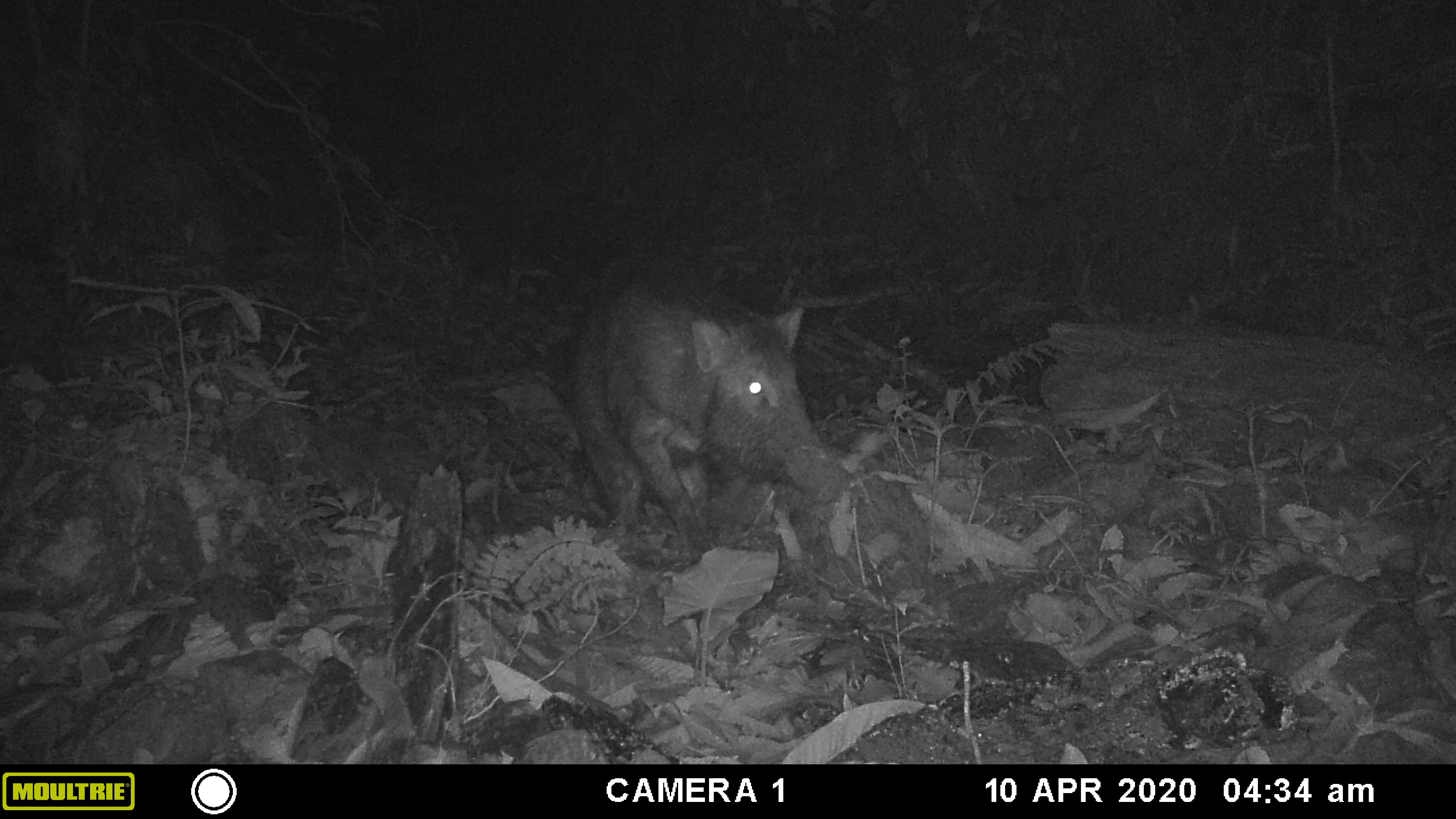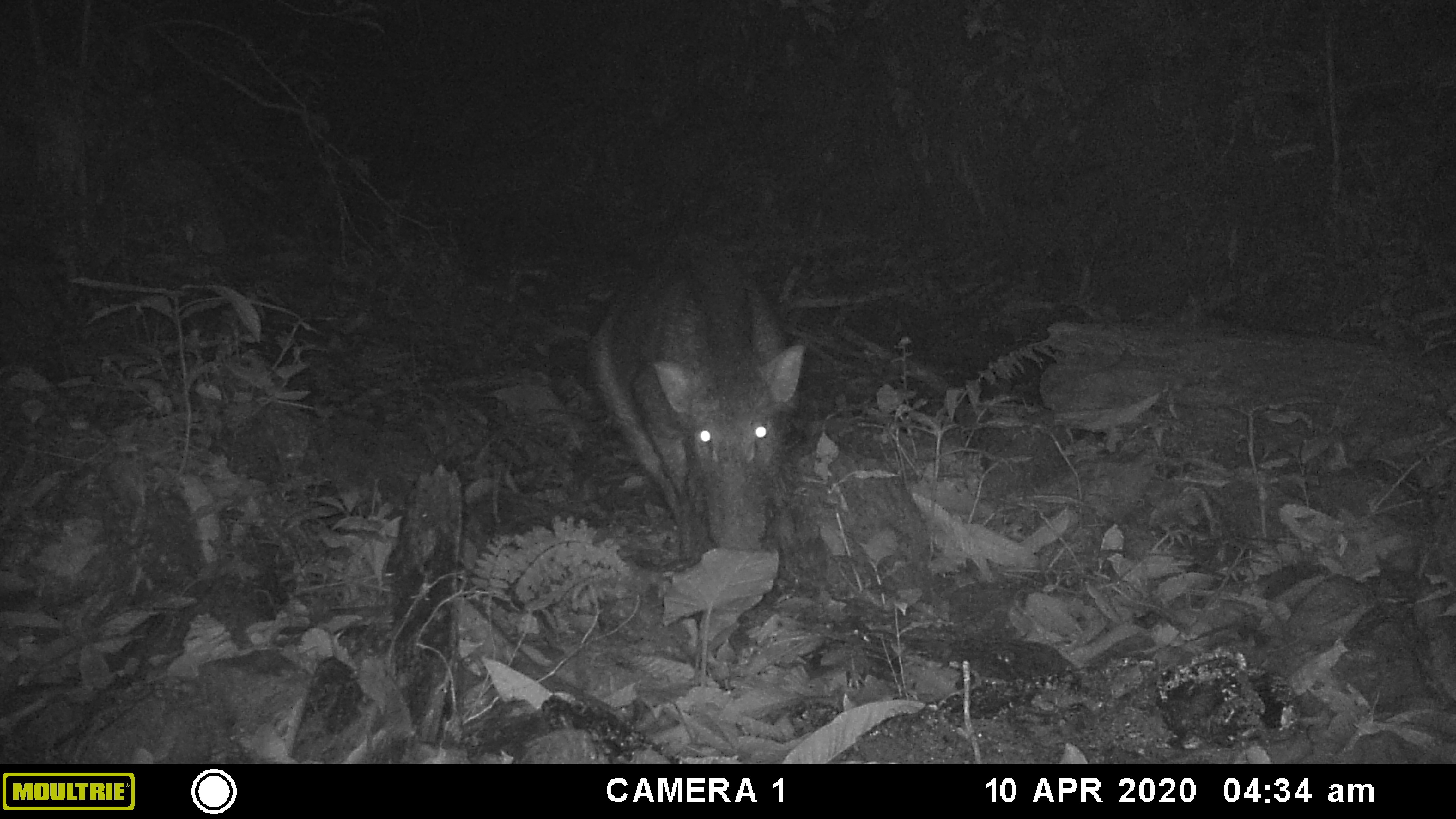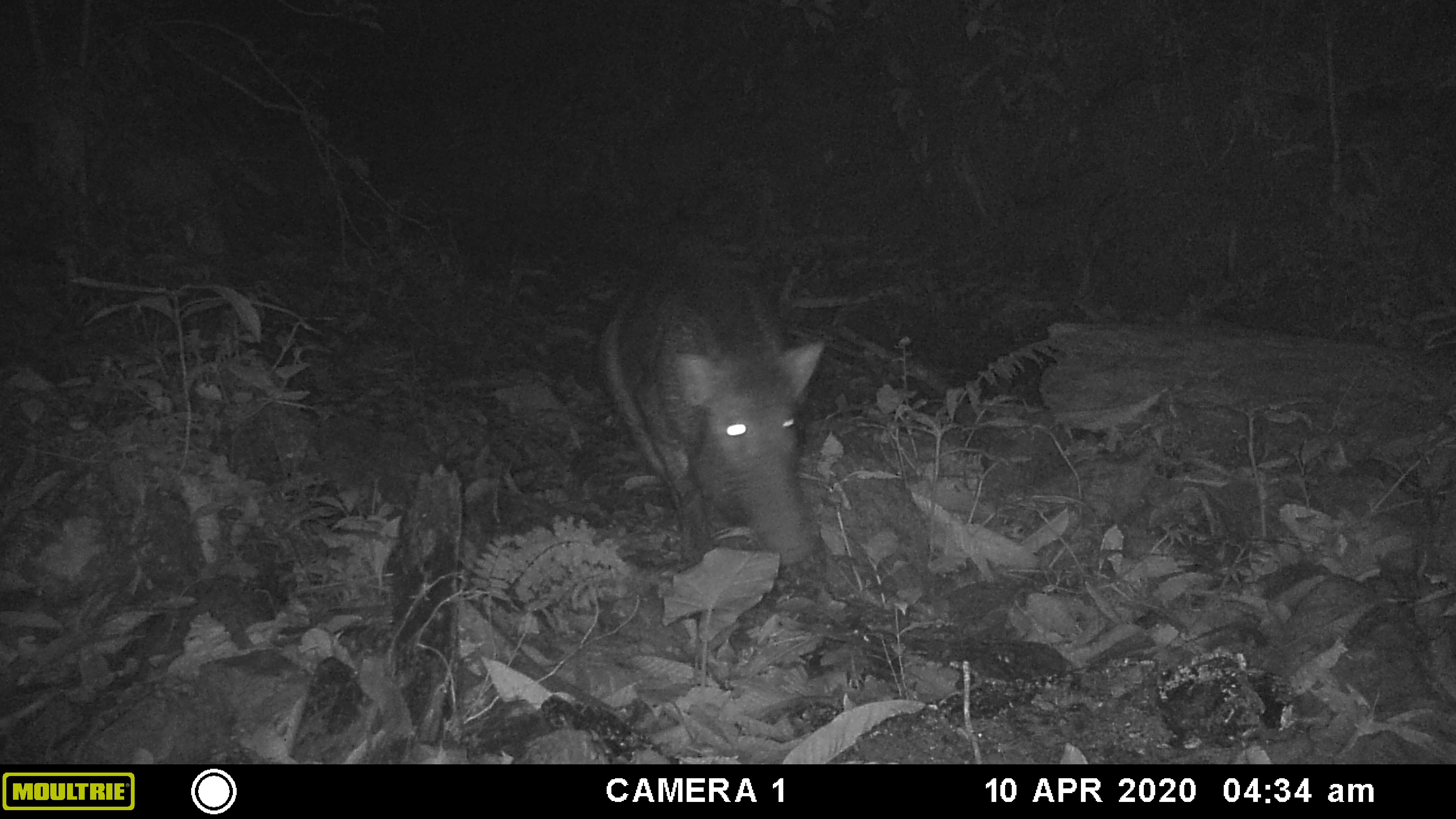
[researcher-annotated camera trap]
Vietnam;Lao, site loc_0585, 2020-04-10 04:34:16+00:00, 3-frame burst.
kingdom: Animalia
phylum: Chordata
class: Mammalia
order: Artiodactyla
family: Suidae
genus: Sus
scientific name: Sus scrofa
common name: eurasian wild pig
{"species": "eurasian wild pig (Sus scrofa)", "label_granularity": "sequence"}